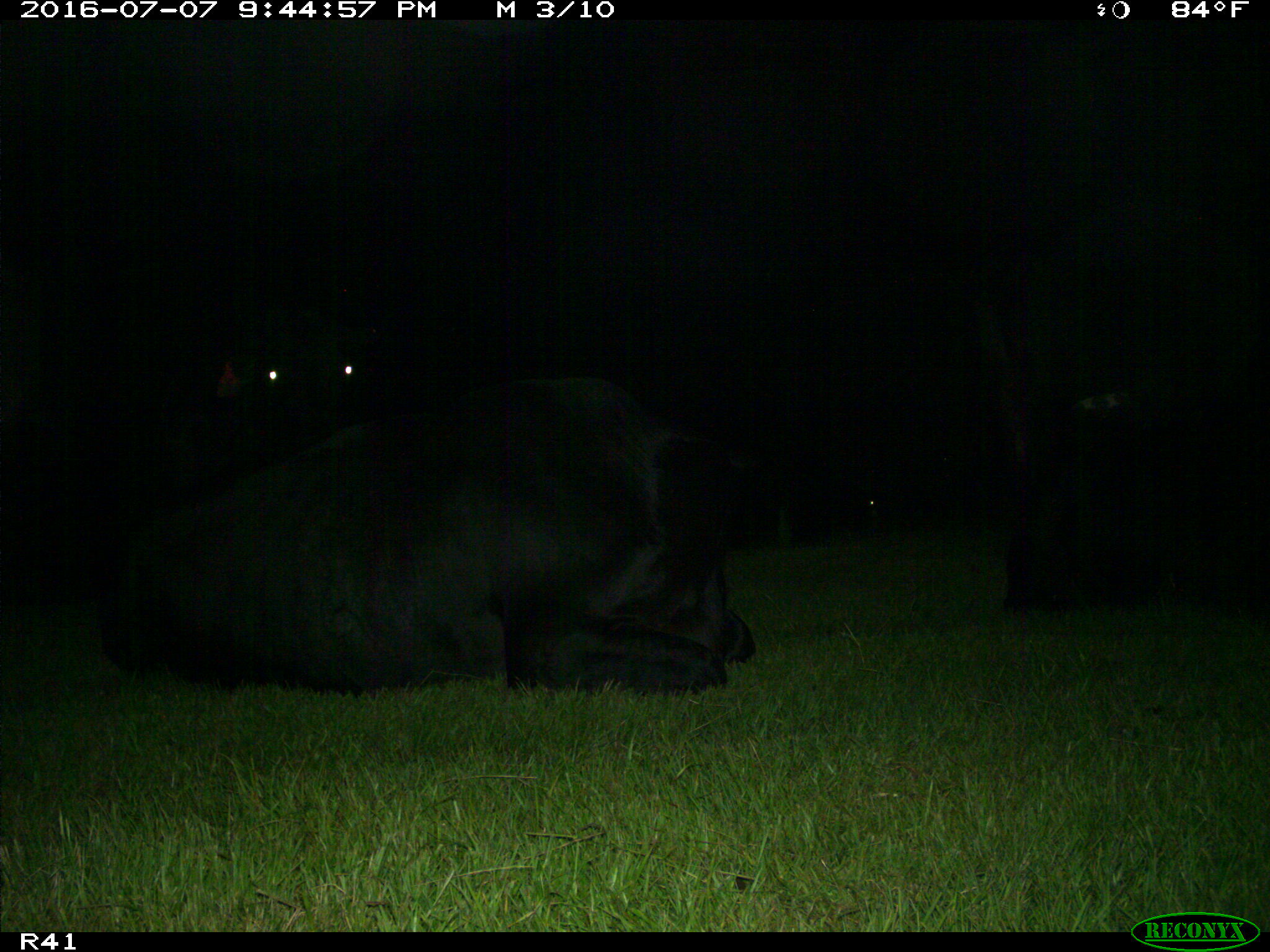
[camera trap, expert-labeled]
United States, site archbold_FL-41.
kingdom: Animalia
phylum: Chordata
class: Mammalia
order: Artiodactyla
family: Bovidae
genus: Bos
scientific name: Bos taurus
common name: domestic cow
Bos taurus (domestic cow).